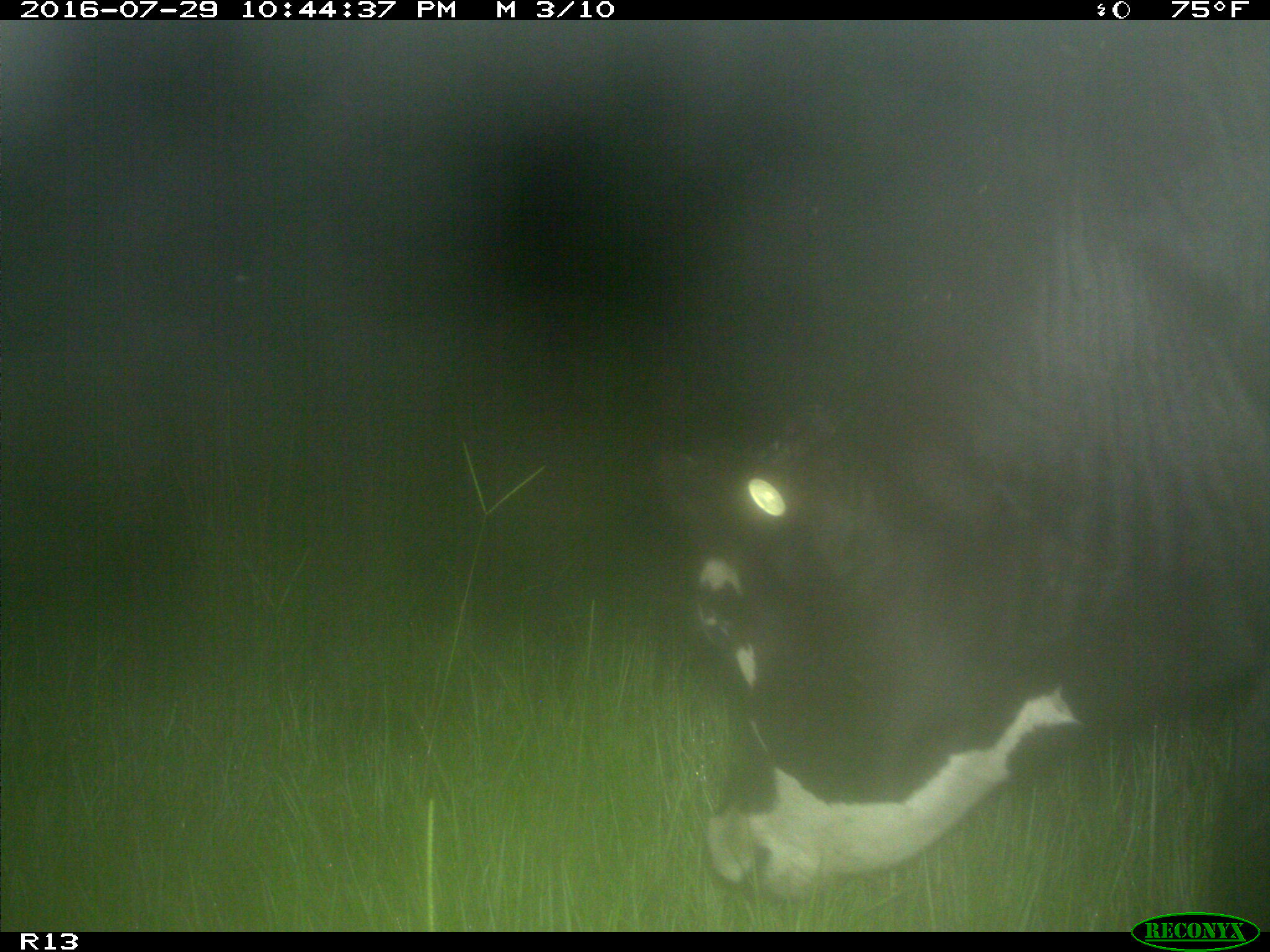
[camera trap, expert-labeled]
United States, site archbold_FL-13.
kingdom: Animalia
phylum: Chordata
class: Mammalia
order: Artiodactyla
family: Bovidae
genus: Bos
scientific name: Bos taurus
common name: domestic cow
Bos taurus (domestic cow).